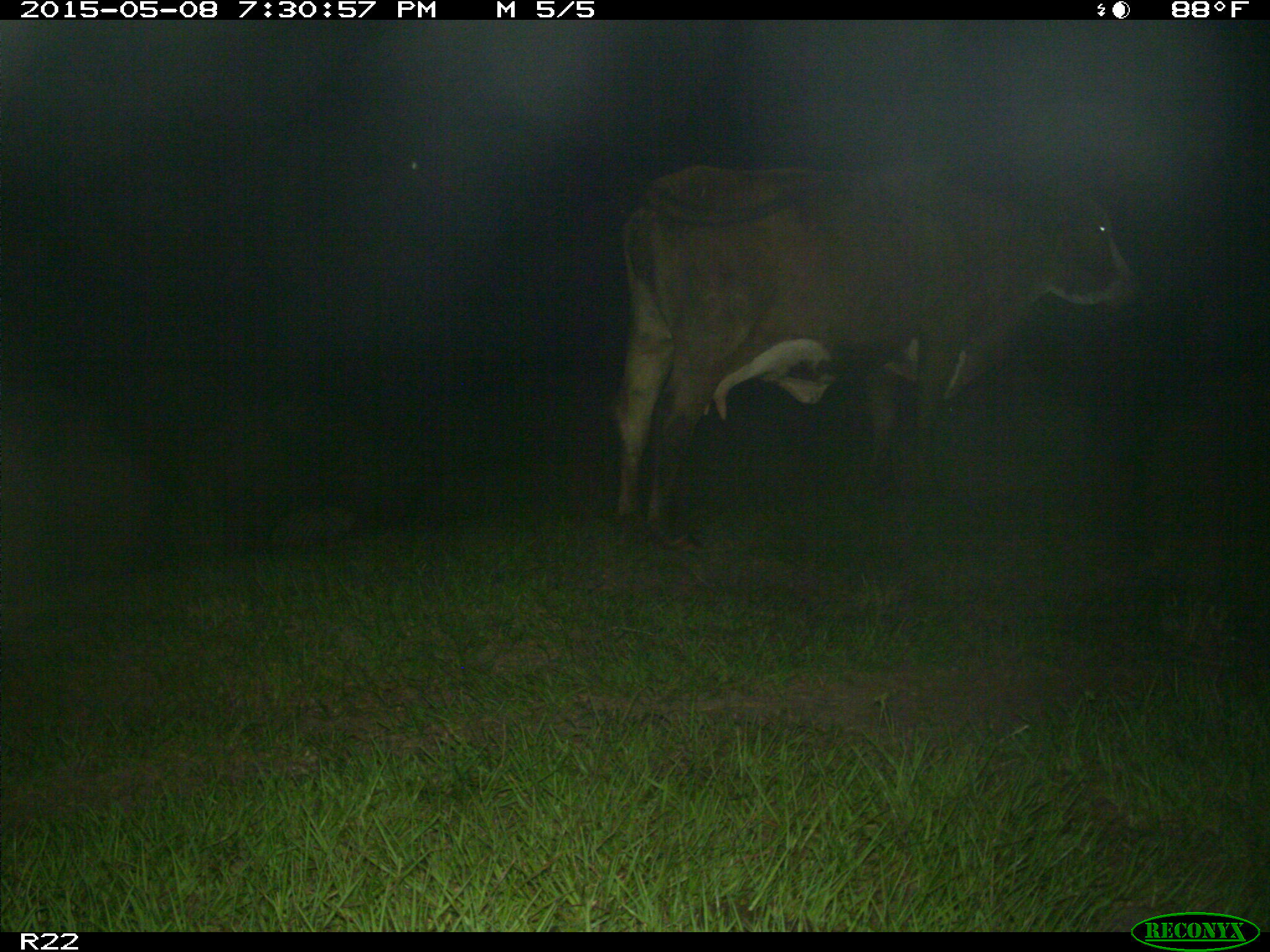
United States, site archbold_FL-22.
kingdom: Animalia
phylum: Chordata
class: Mammalia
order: Artiodactyla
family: Bovidae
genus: Bos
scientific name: Bos taurus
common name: domestic cow